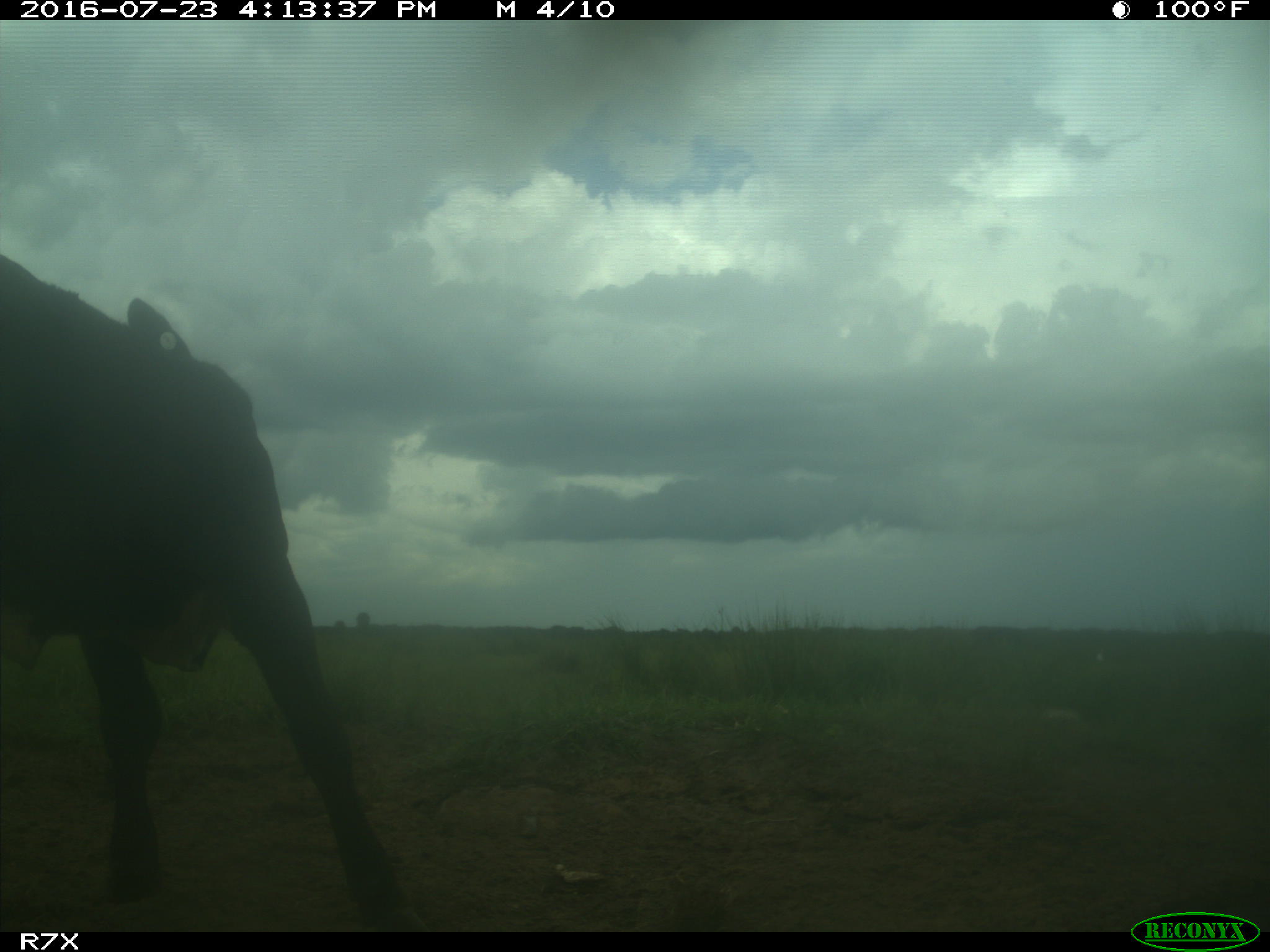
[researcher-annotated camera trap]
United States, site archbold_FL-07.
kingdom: Animalia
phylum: Chordata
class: Mammalia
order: Artiodactyla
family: Bovidae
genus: Bos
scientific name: Bos taurus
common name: domestic cow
Bos taurus (domestic cow).